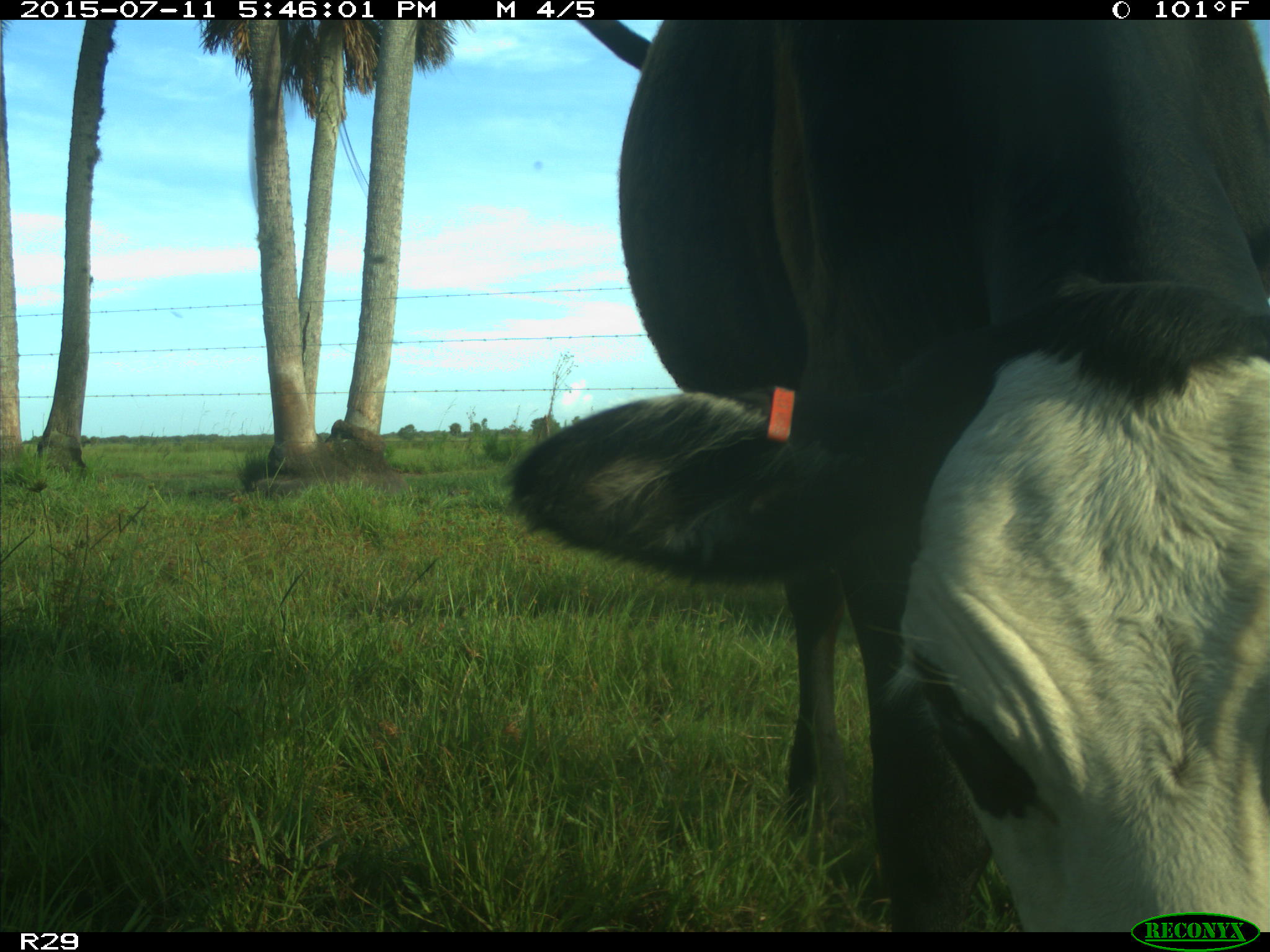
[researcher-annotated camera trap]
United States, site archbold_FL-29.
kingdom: Animalia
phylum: Chordata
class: Mammalia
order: Artiodactyla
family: Bovidae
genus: Bos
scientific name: Bos taurus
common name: domestic cow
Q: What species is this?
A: Bos taurus (domestic cow).